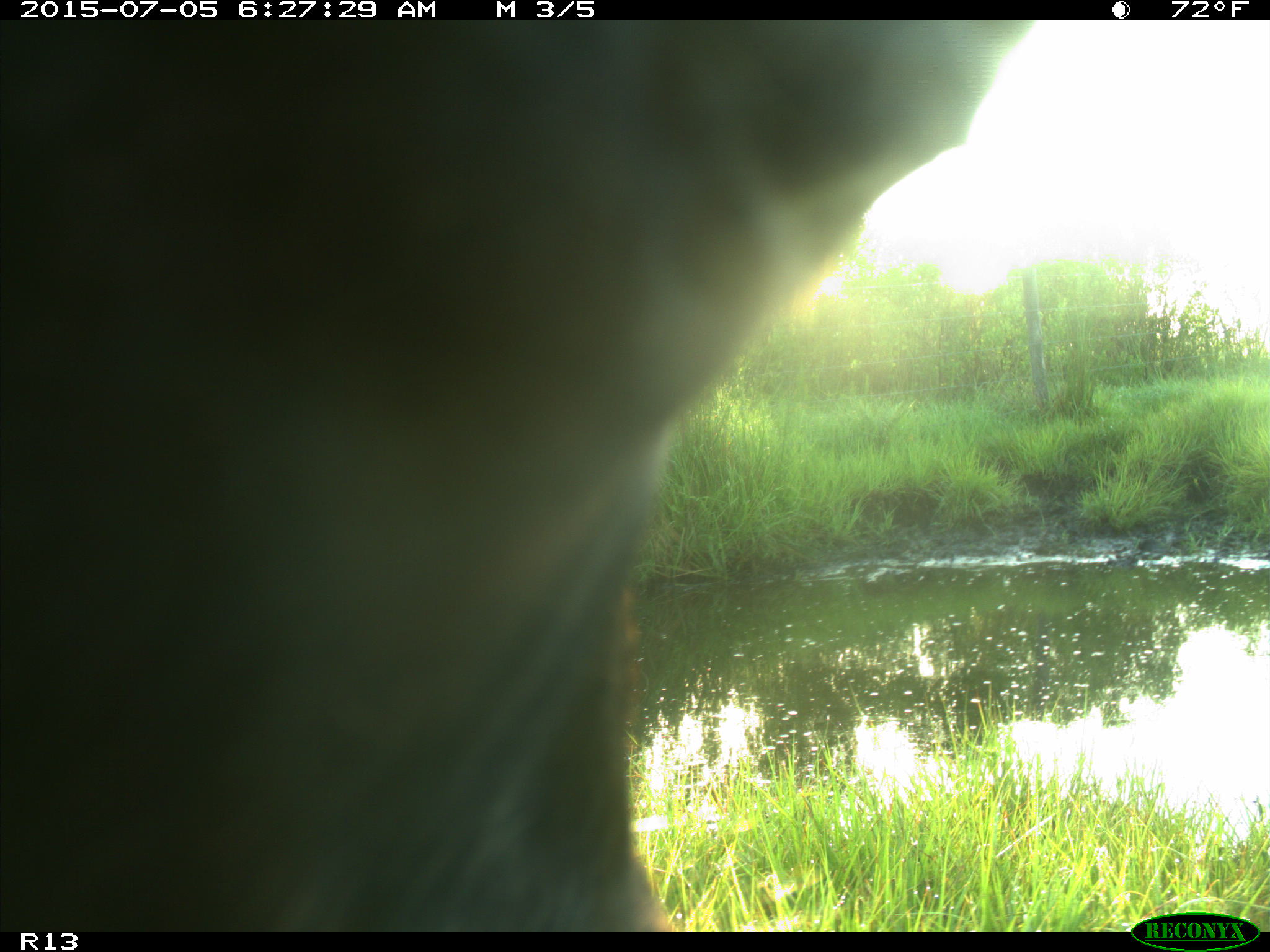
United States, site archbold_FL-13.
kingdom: Animalia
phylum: Chordata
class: Mammalia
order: Artiodactyla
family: Bovidae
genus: Bos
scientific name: Bos taurus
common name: domestic cow